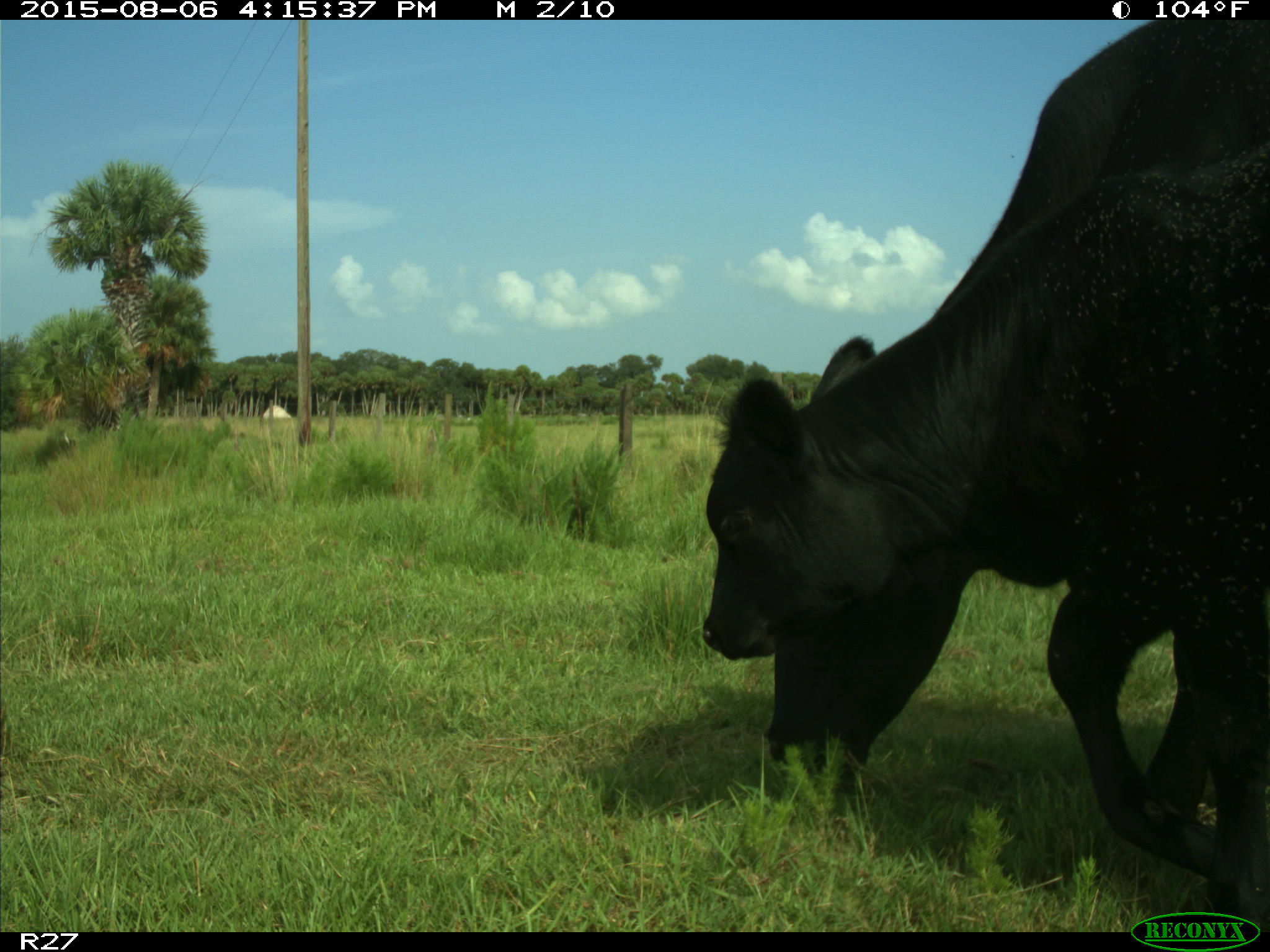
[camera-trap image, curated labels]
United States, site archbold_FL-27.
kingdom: Animalia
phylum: Chordata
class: Mammalia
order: Artiodactyla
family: Bovidae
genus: Bos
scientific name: Bos taurus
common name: domestic cow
Bos taurus (domestic cow).